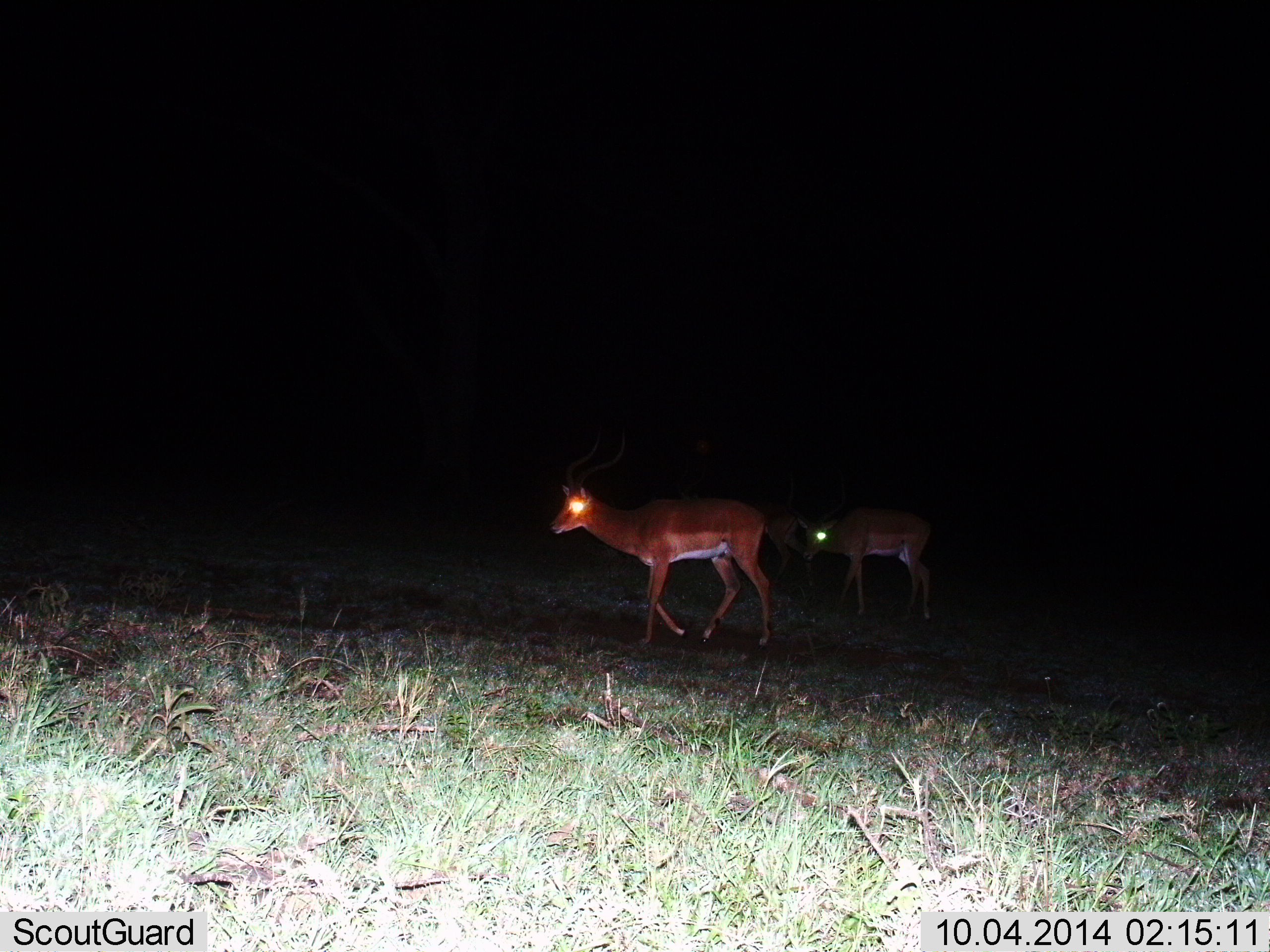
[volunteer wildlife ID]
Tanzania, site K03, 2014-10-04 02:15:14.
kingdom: Animalia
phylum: Chordata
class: Mammalia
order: Artiodactyla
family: Bovidae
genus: Aepyceros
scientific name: Aepyceros melampus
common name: impala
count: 3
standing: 10%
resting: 0%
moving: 90%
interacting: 0%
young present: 10%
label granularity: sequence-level